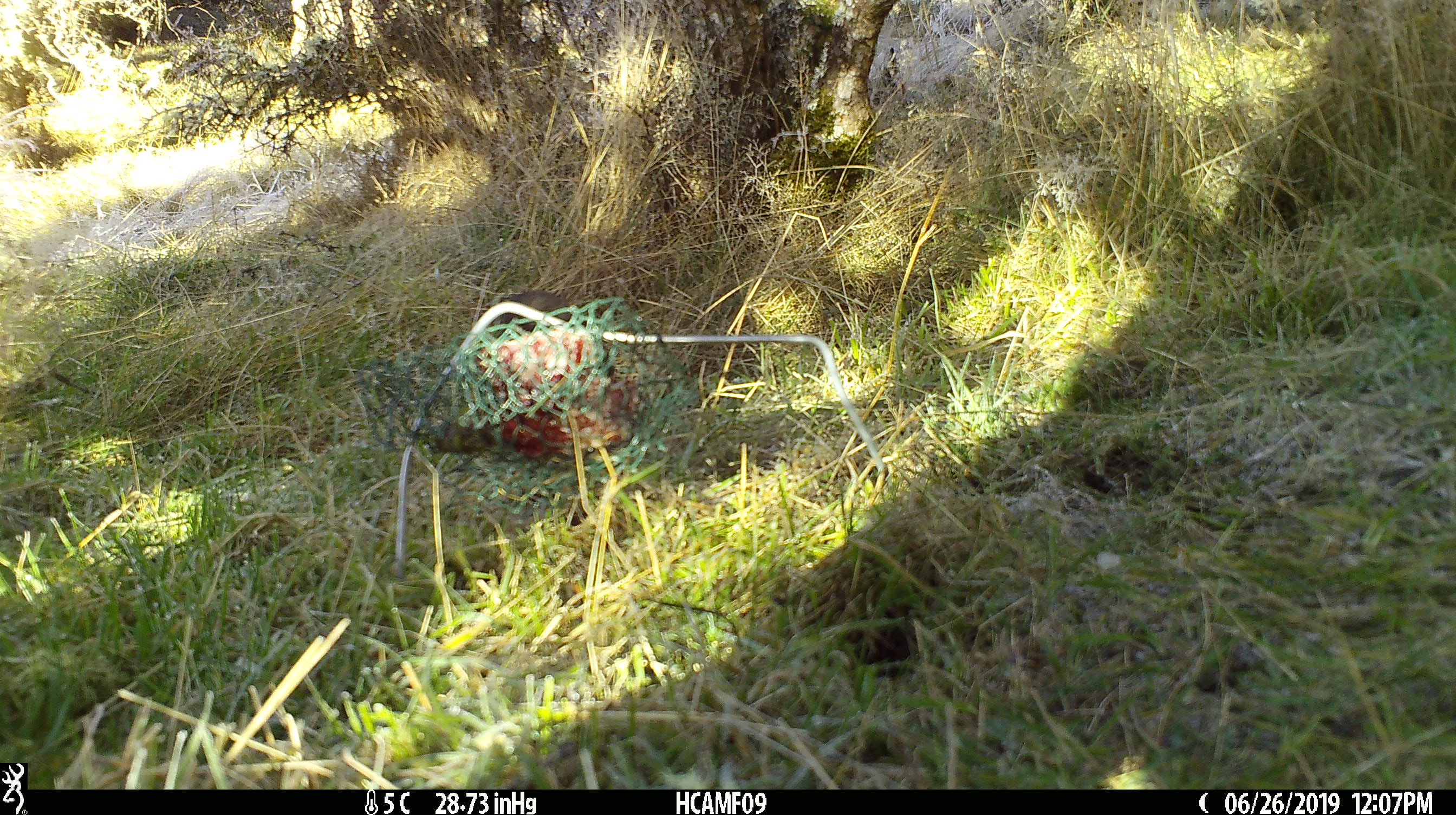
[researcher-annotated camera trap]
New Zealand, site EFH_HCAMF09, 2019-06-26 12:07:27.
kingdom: Animalia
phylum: Chordata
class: Aves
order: Passeriformes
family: Petroicidae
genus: Petroica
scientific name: Petroica australis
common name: new zealand robin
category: robin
Robin (new zealand robin) (Petroica australis).